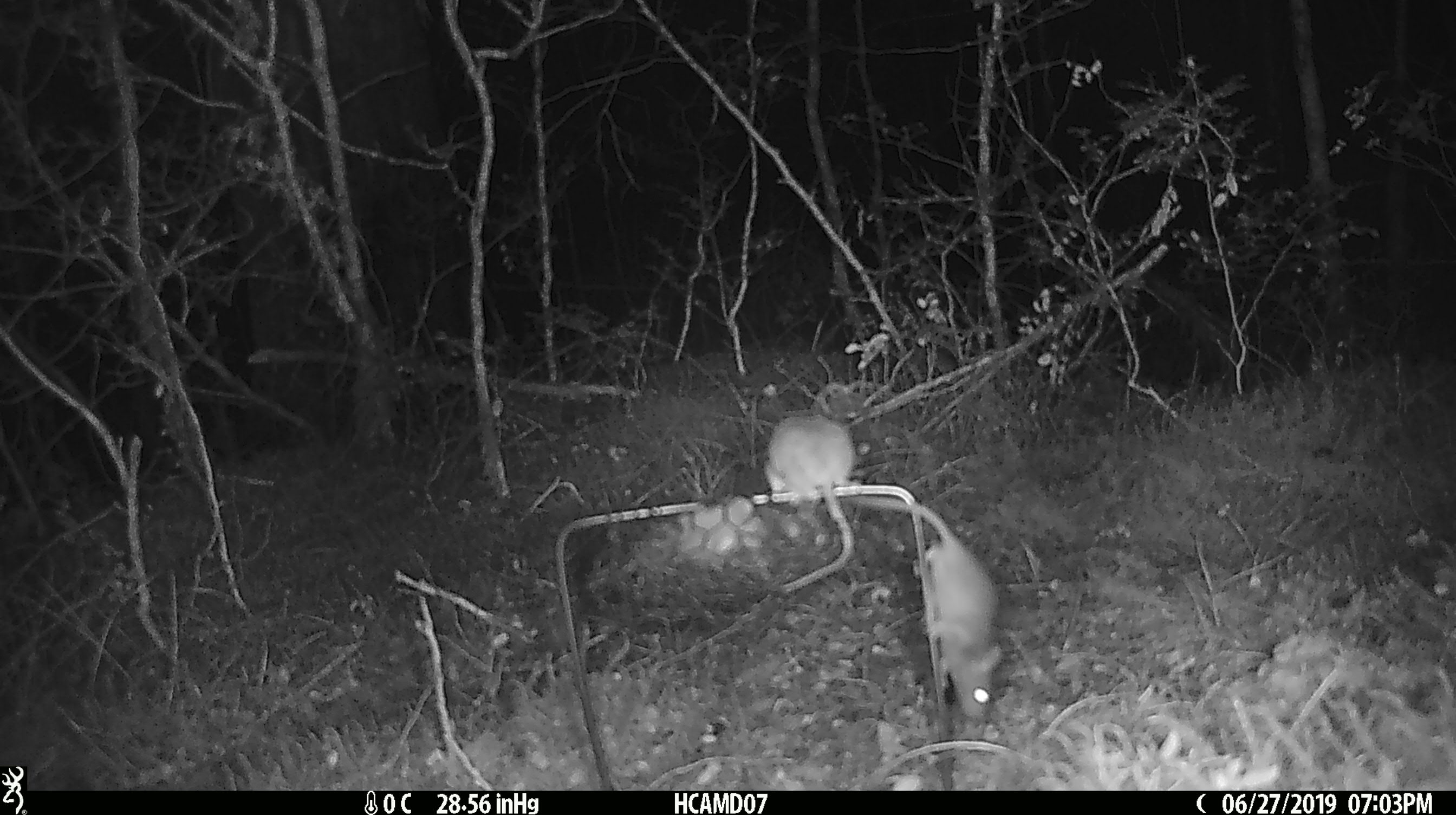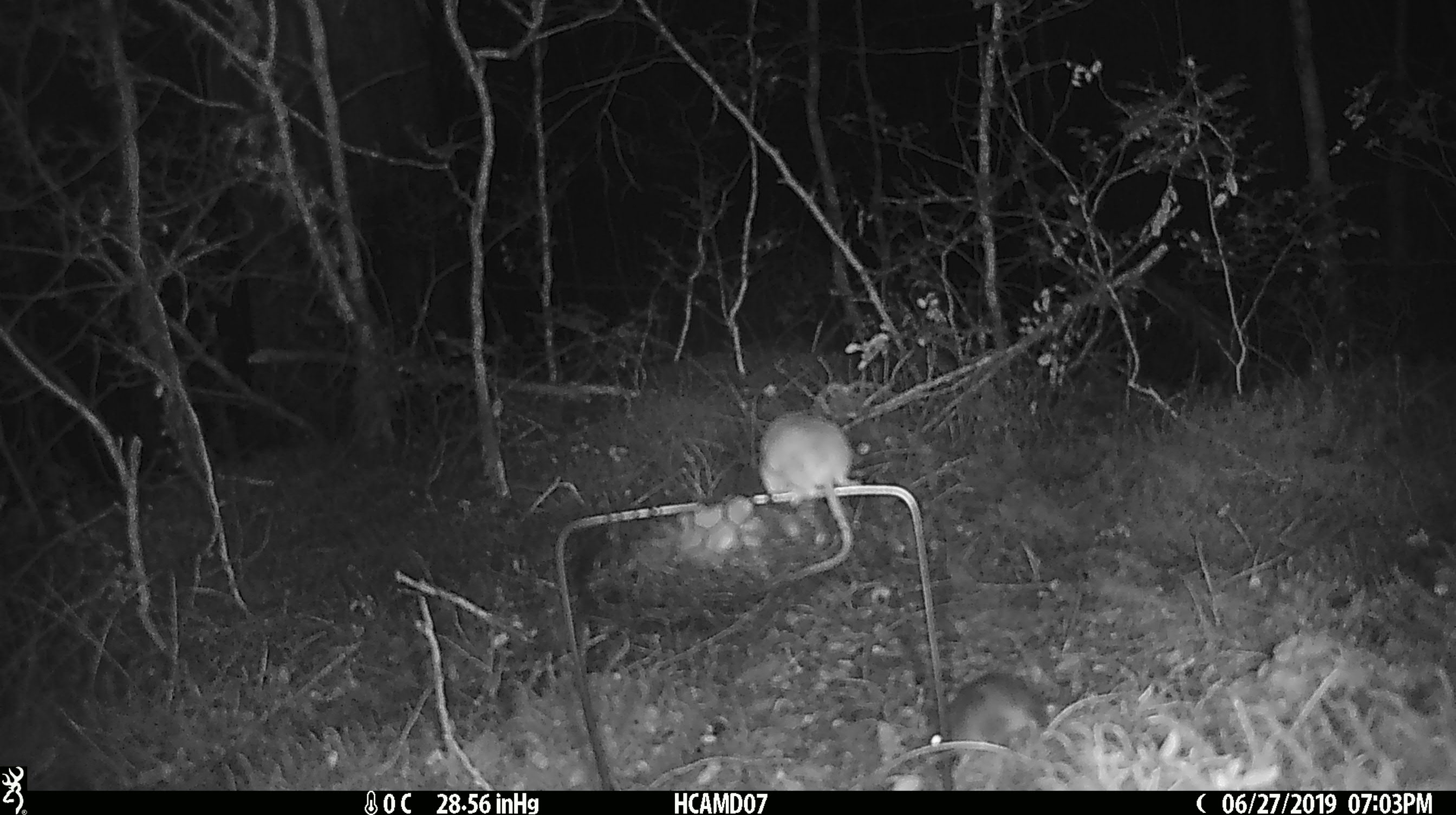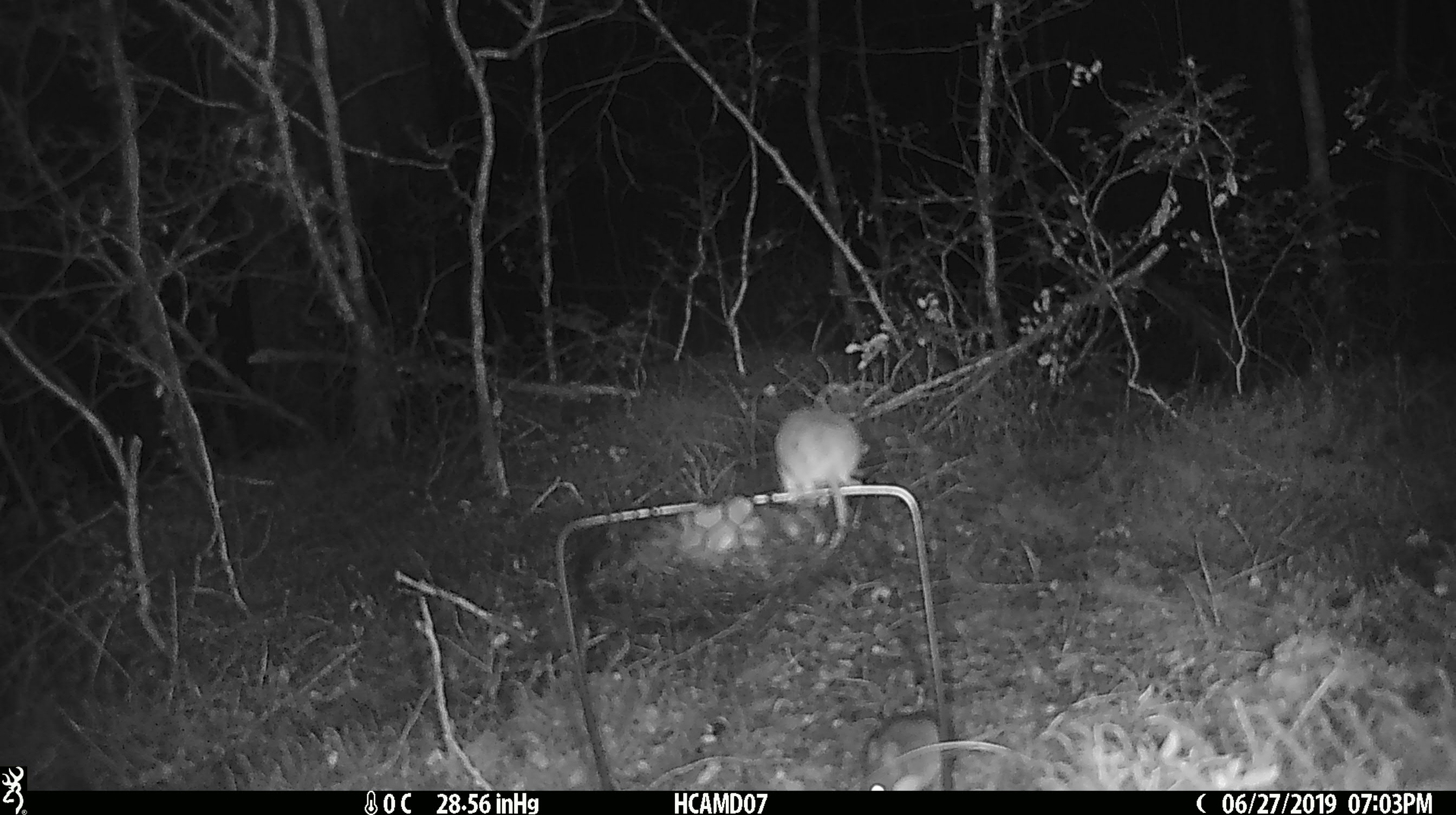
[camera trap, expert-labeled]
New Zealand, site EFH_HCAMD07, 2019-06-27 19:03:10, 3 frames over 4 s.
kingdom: Animalia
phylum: Chordata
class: Mammalia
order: Rodentia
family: Muridae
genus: Mus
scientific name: Mus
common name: mouse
Mouse (Mus).